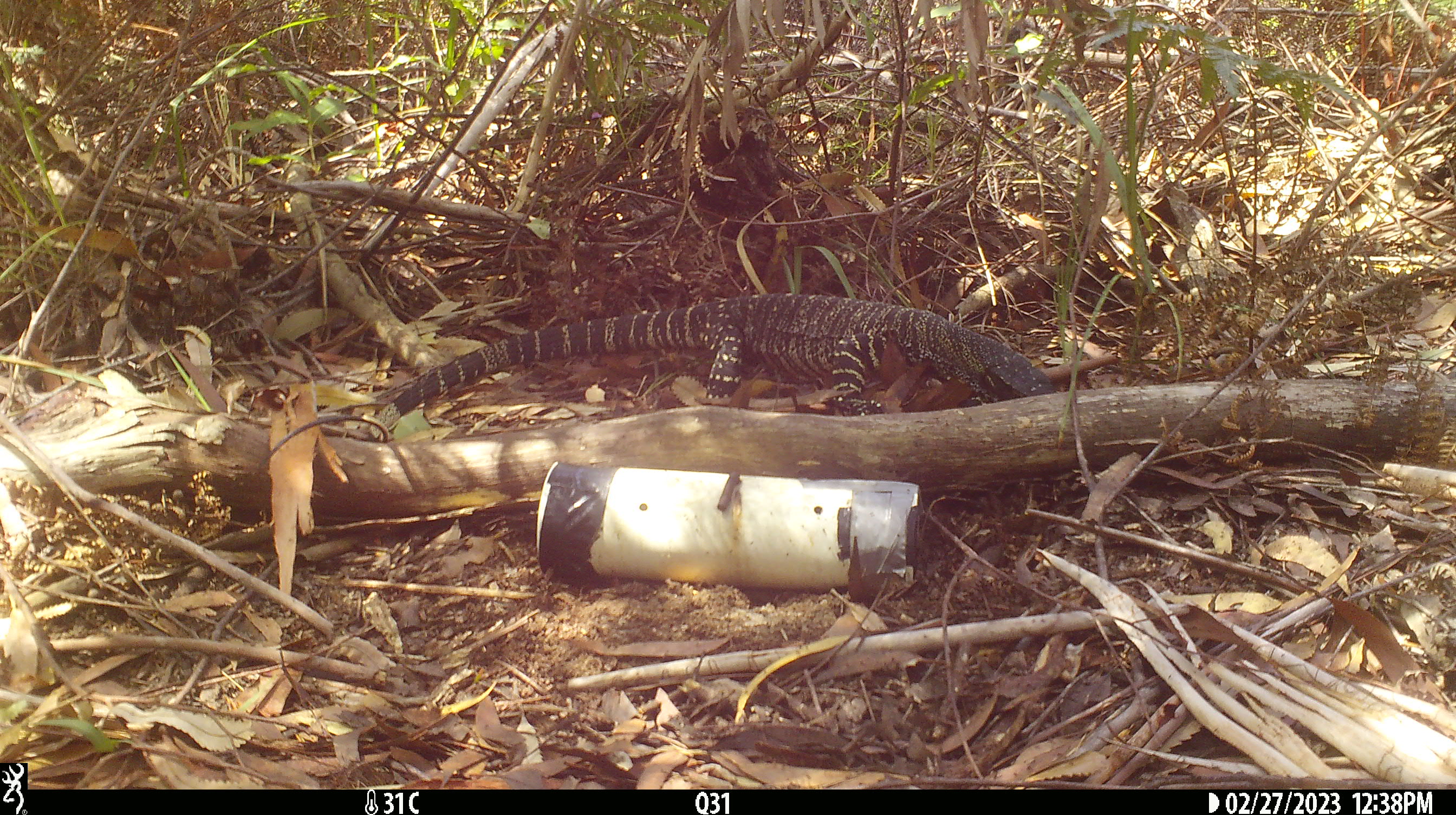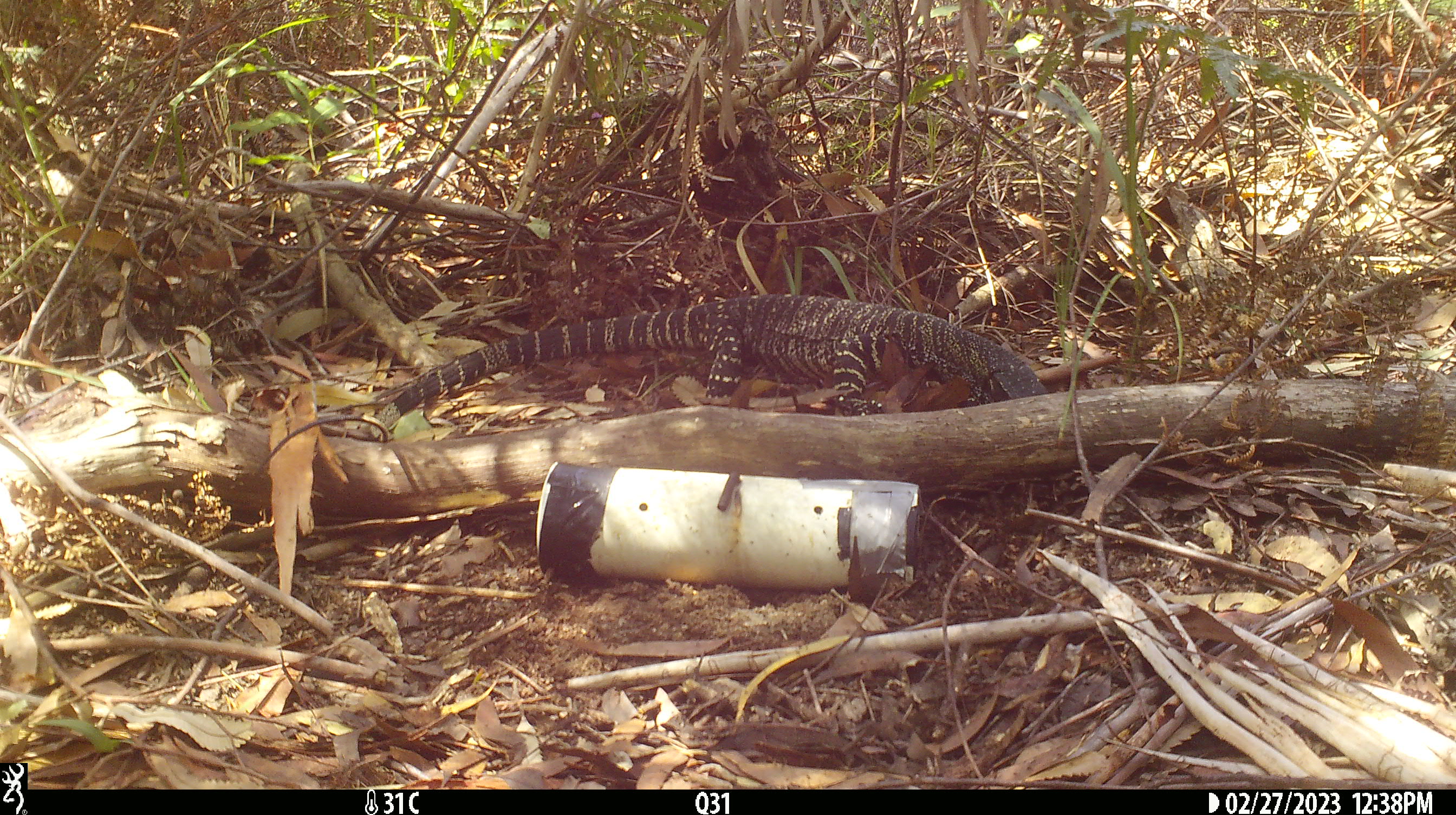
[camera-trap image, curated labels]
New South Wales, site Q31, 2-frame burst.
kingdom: Animalia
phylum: Chordata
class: Reptilia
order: Squamata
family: Varanidae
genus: Varanus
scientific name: Varanus varius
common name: lace monitor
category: goanna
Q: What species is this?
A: Goanna (lace monitor) (Varanus varius).